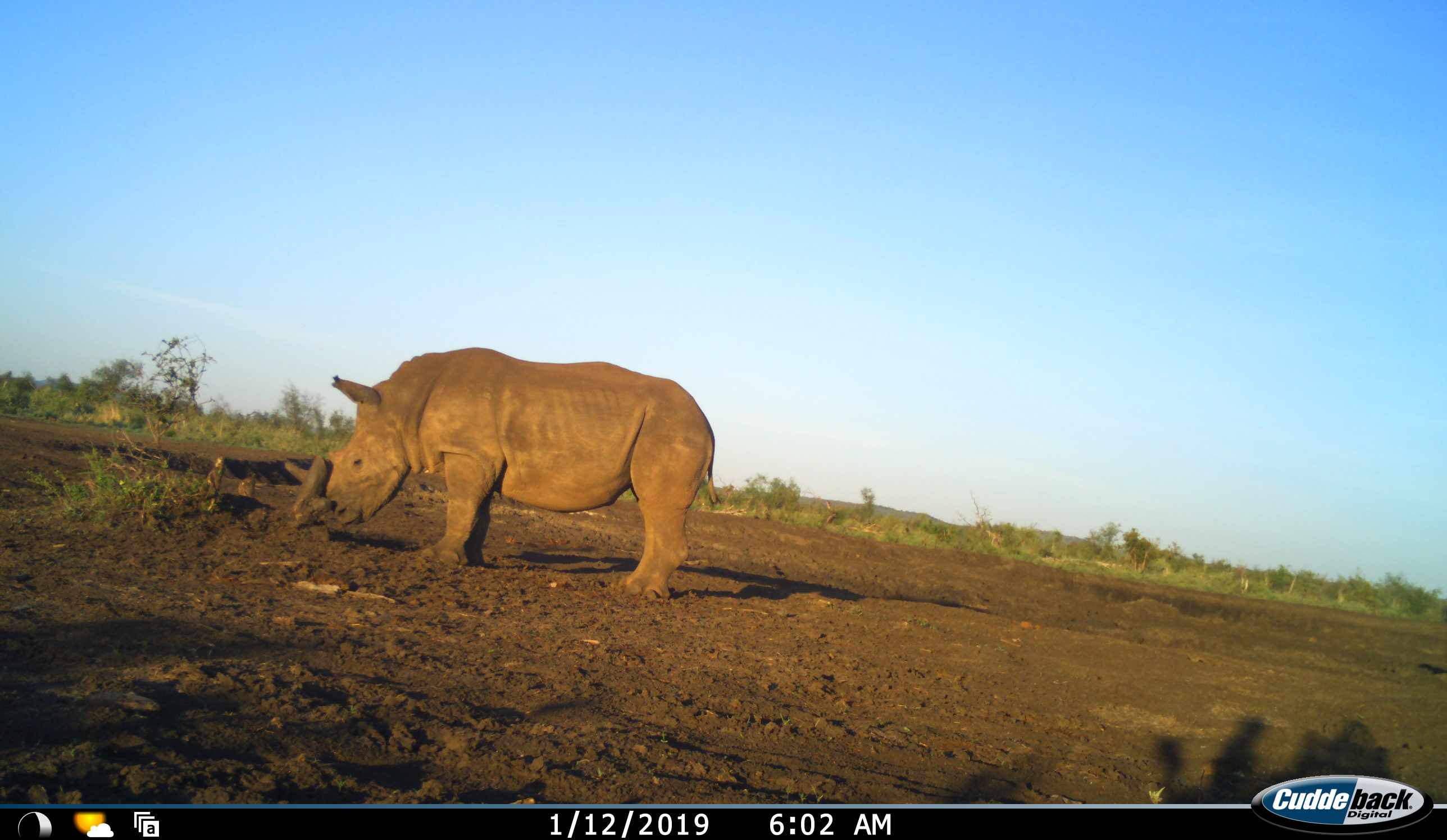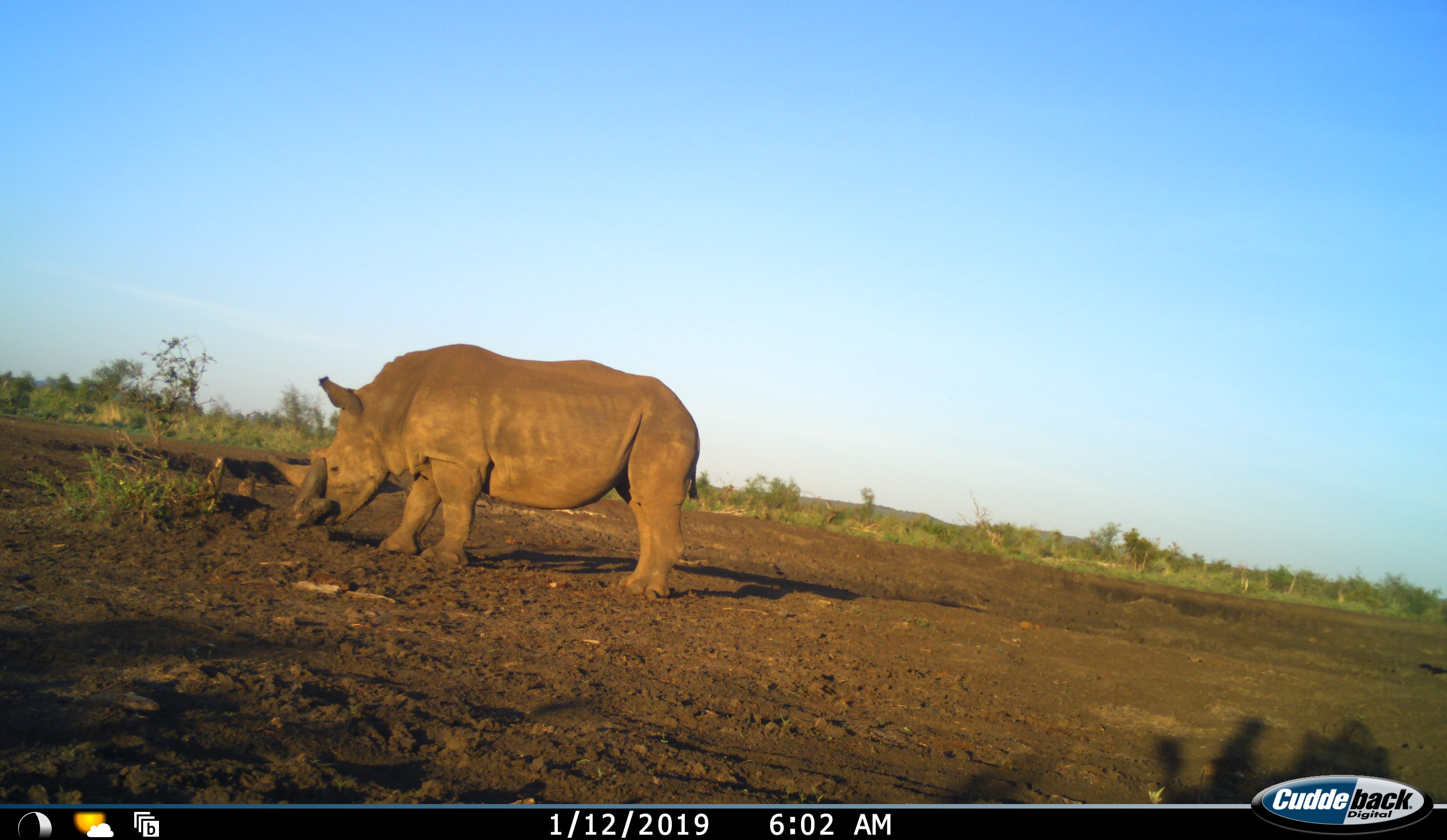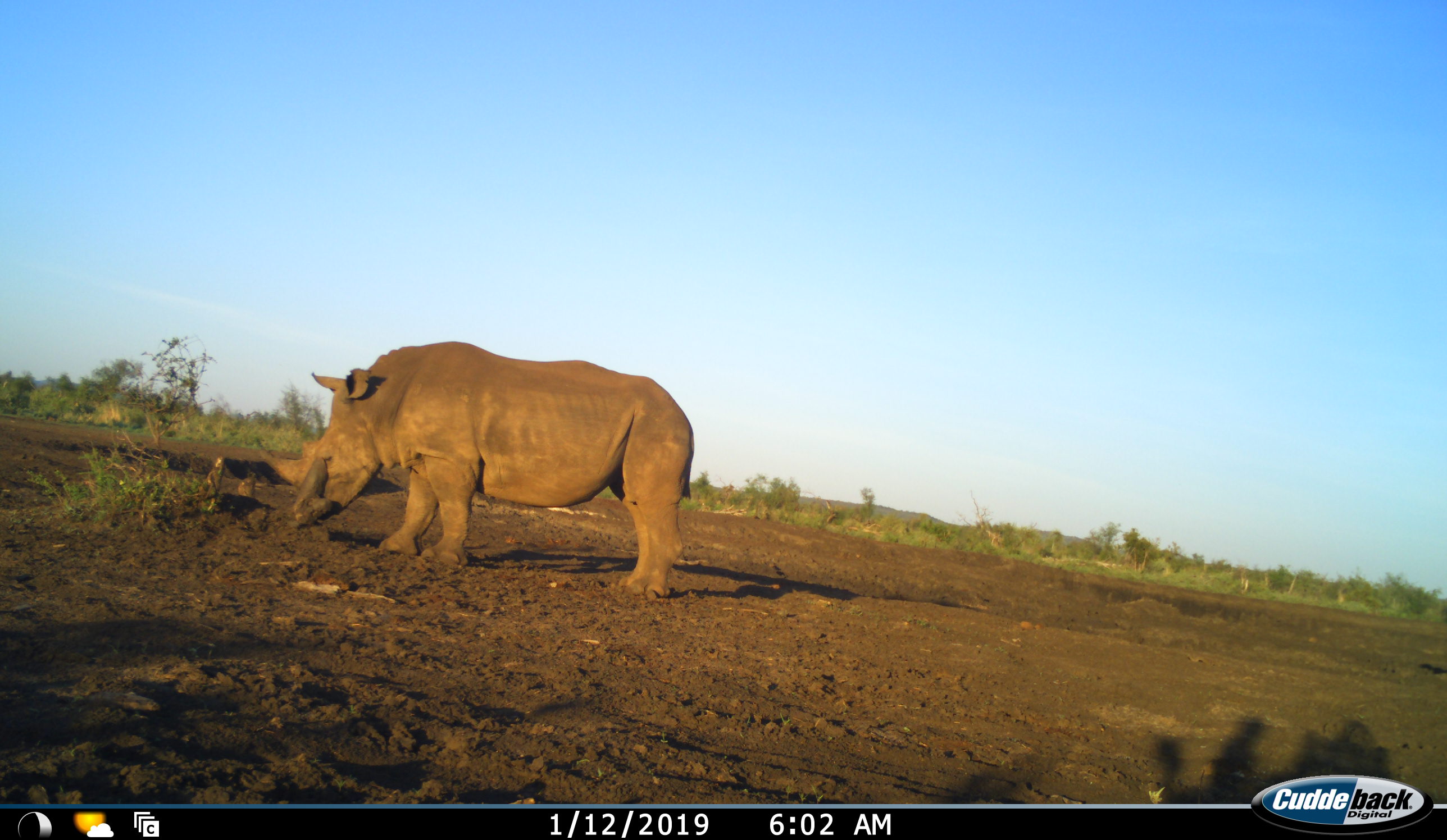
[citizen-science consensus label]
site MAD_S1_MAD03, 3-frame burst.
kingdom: Animalia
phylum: Chordata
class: Mammalia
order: Perissodactyla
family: Rhinocerotidae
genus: Ceratotherium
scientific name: Ceratotherium simum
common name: white rhinoceros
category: rhinoceroswhite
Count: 1.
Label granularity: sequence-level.